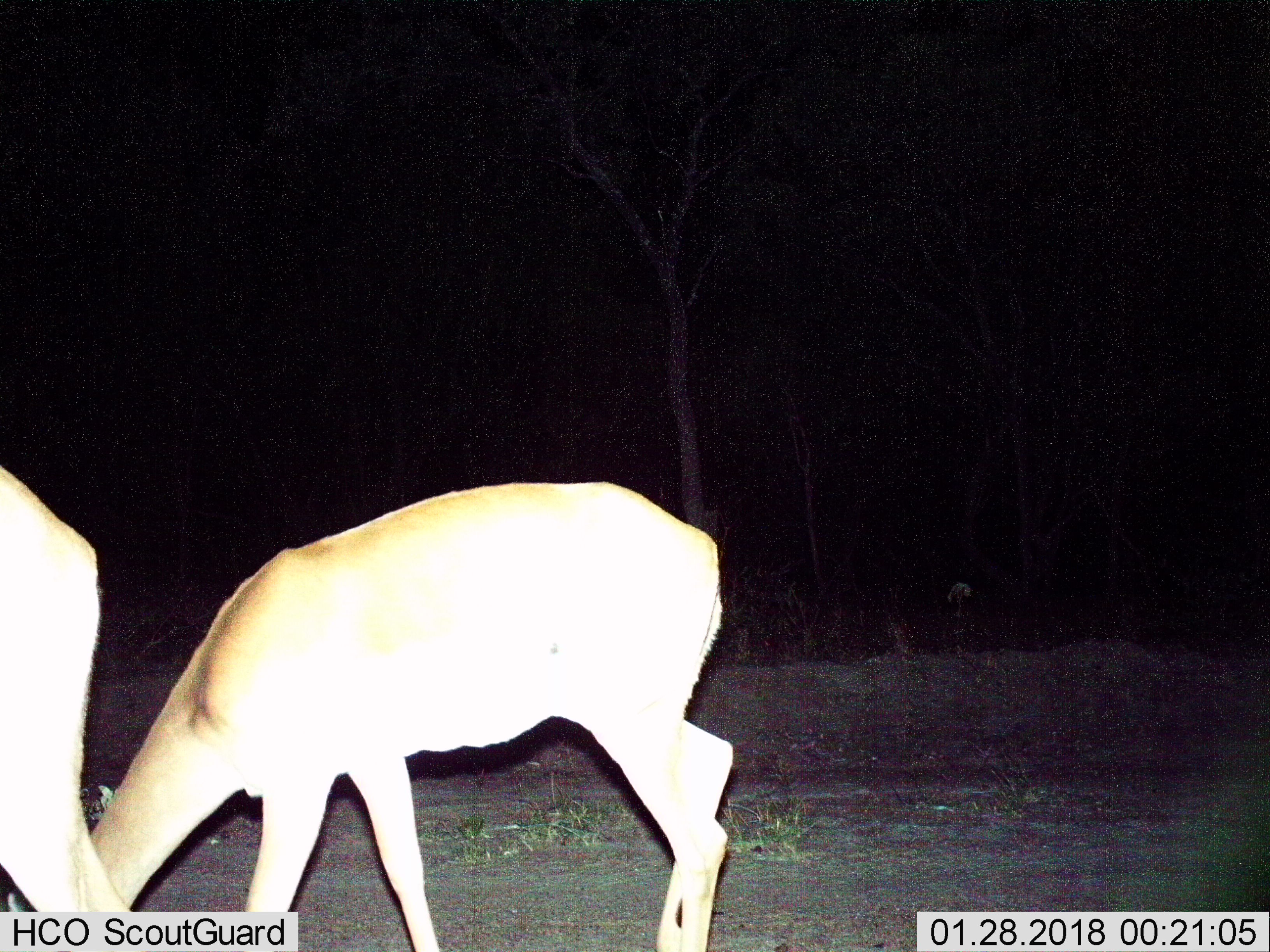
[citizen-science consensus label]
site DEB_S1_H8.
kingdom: Animalia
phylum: Chordata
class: Mammalia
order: Artiodactyla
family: Bovidae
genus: Aepyceros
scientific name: Aepyceros melampus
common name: impala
Impala (Aepyceros melampus), count 2. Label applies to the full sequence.